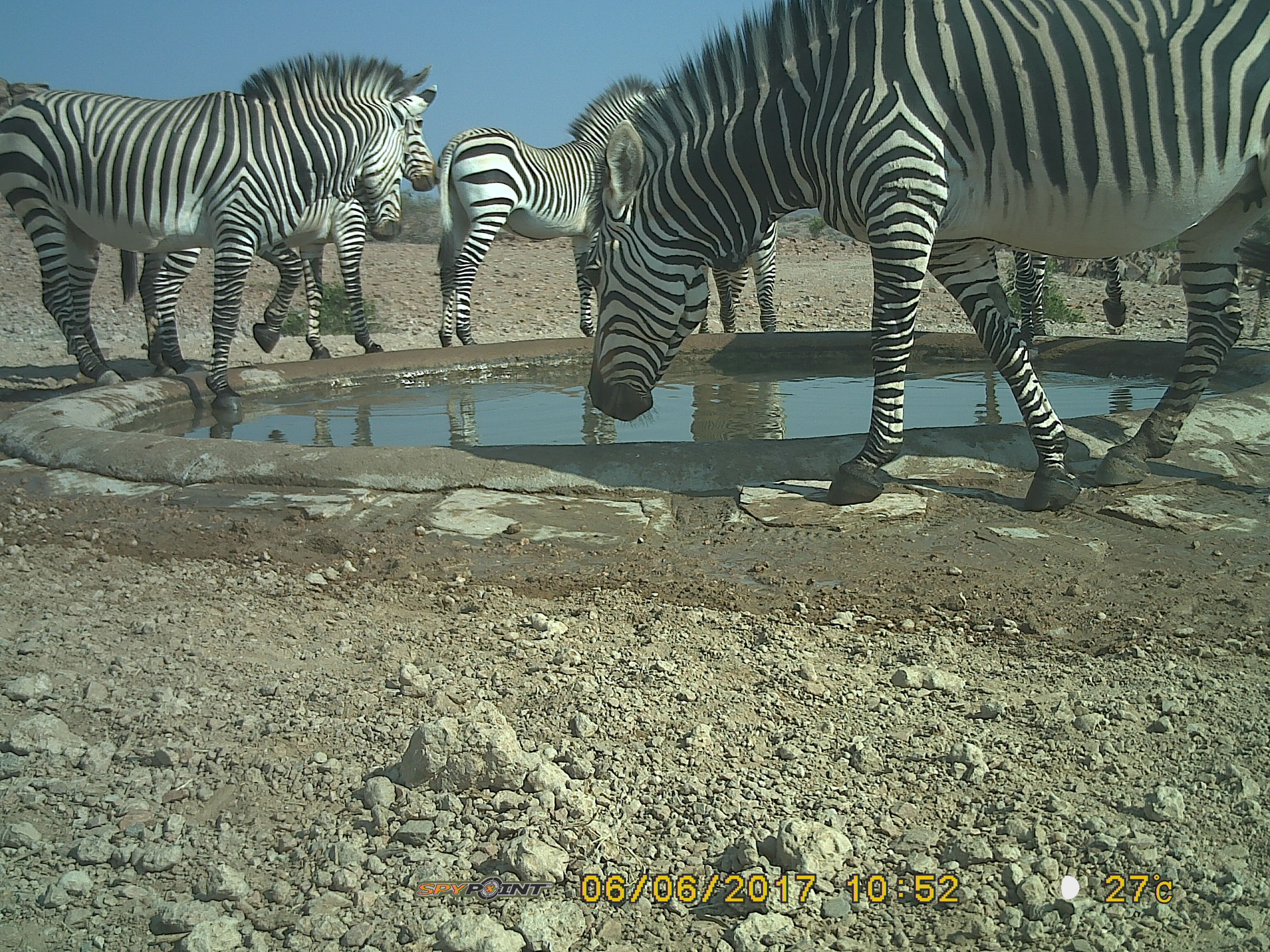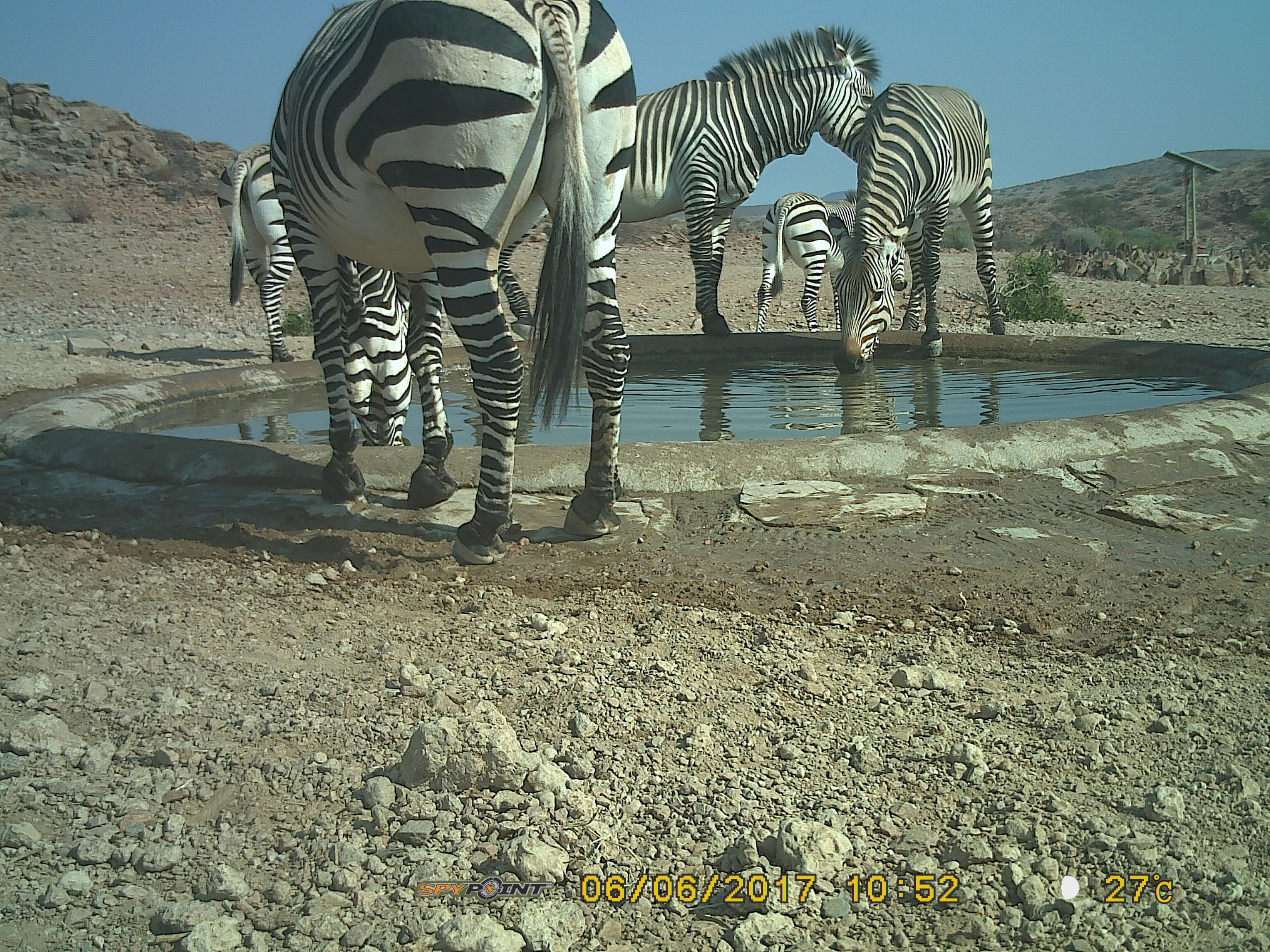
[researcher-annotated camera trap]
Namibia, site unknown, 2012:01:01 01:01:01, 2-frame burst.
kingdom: Animalia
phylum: Chordata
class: Mammalia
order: Perissodactyla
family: Equidae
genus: Equus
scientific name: Equus zebra hartmannae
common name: hartmann's mountain zebra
Equus zebra hartmannae (hartmann's mountain zebra).